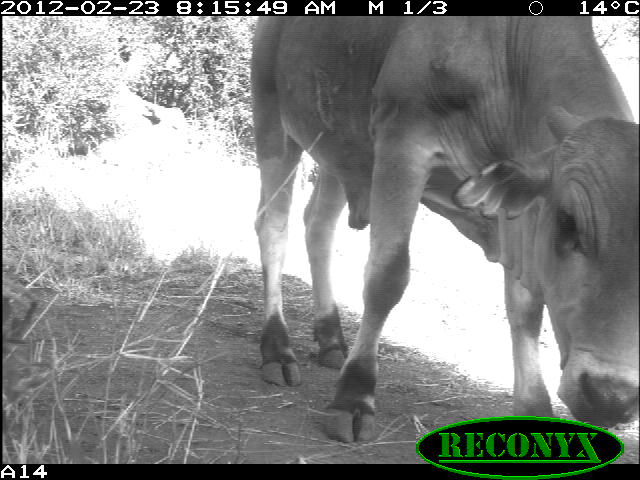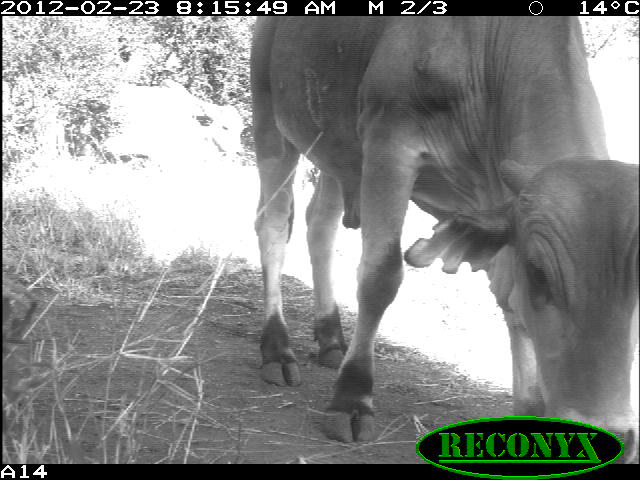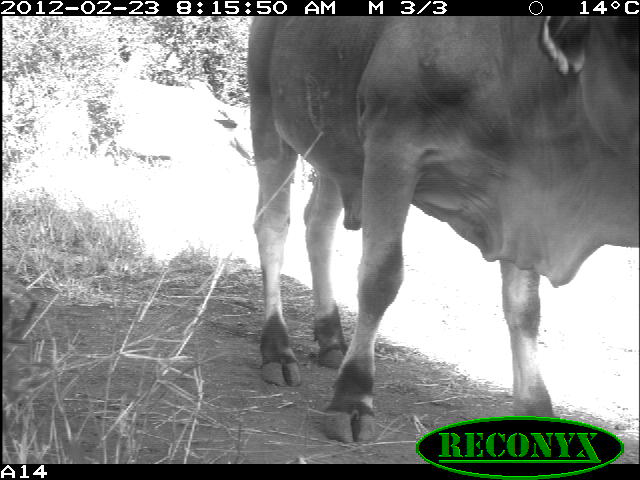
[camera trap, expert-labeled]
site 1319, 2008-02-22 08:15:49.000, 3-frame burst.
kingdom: Animalia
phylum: Chordata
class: Mammalia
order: Artiodactyla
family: Bovidae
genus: Bos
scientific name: Bos taurus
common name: domestic cattle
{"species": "Bos taurus (domestic cattle)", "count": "2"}